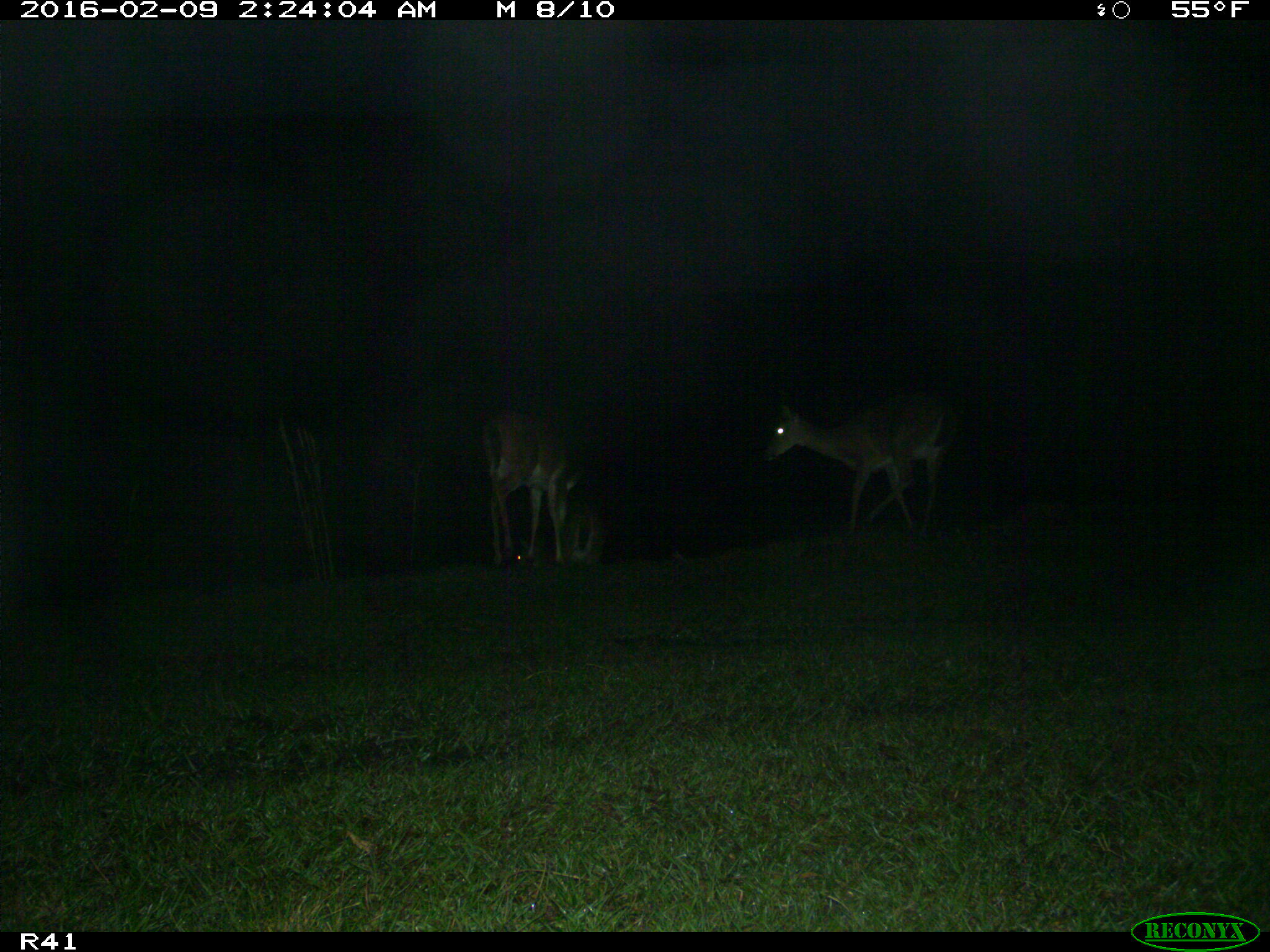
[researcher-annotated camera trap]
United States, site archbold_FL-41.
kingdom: Animalia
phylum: Chordata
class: Mammalia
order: Artiodactyla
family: Cervidae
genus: Odocoileus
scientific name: Odocoileus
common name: deer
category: unidentified deer